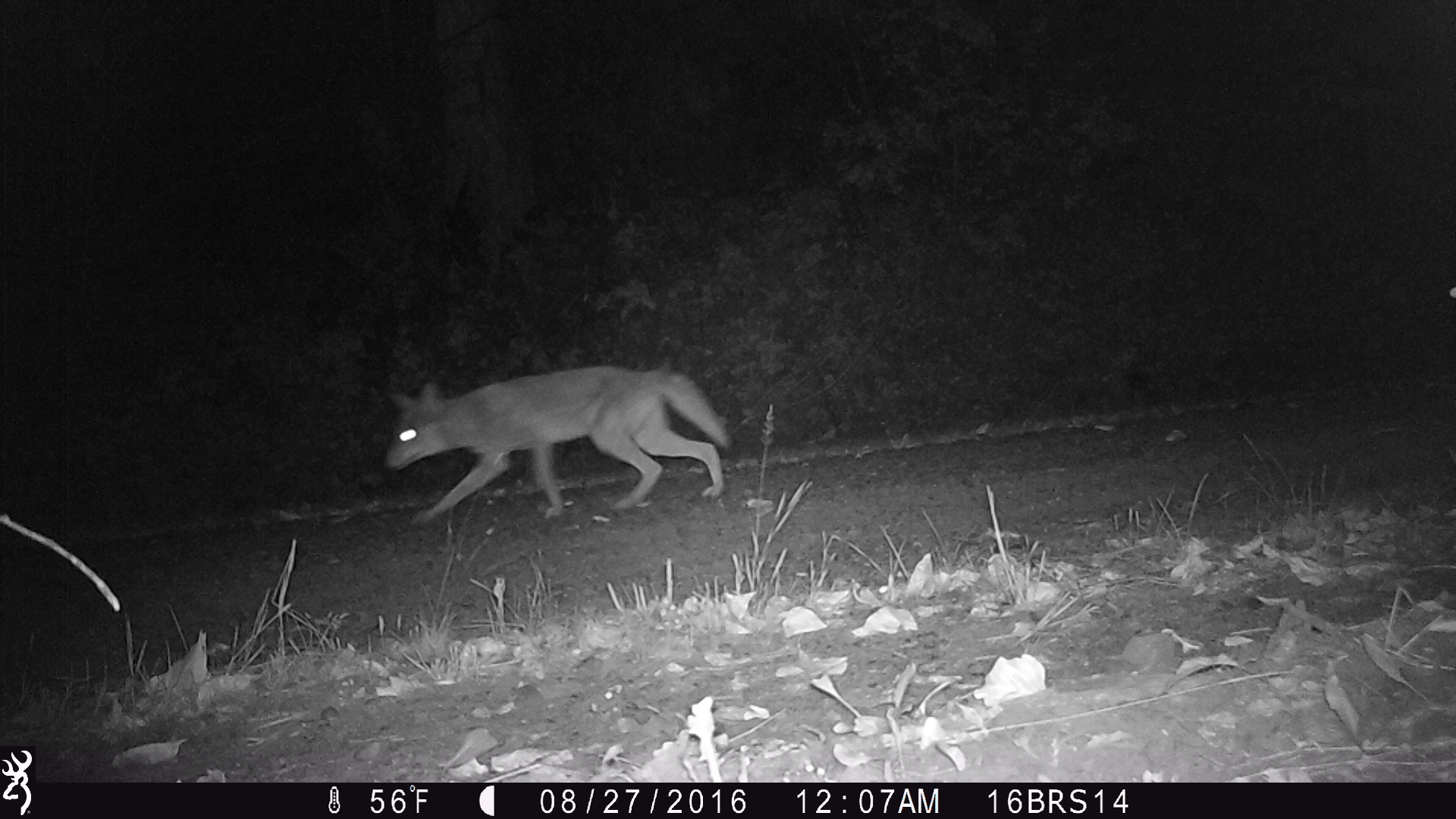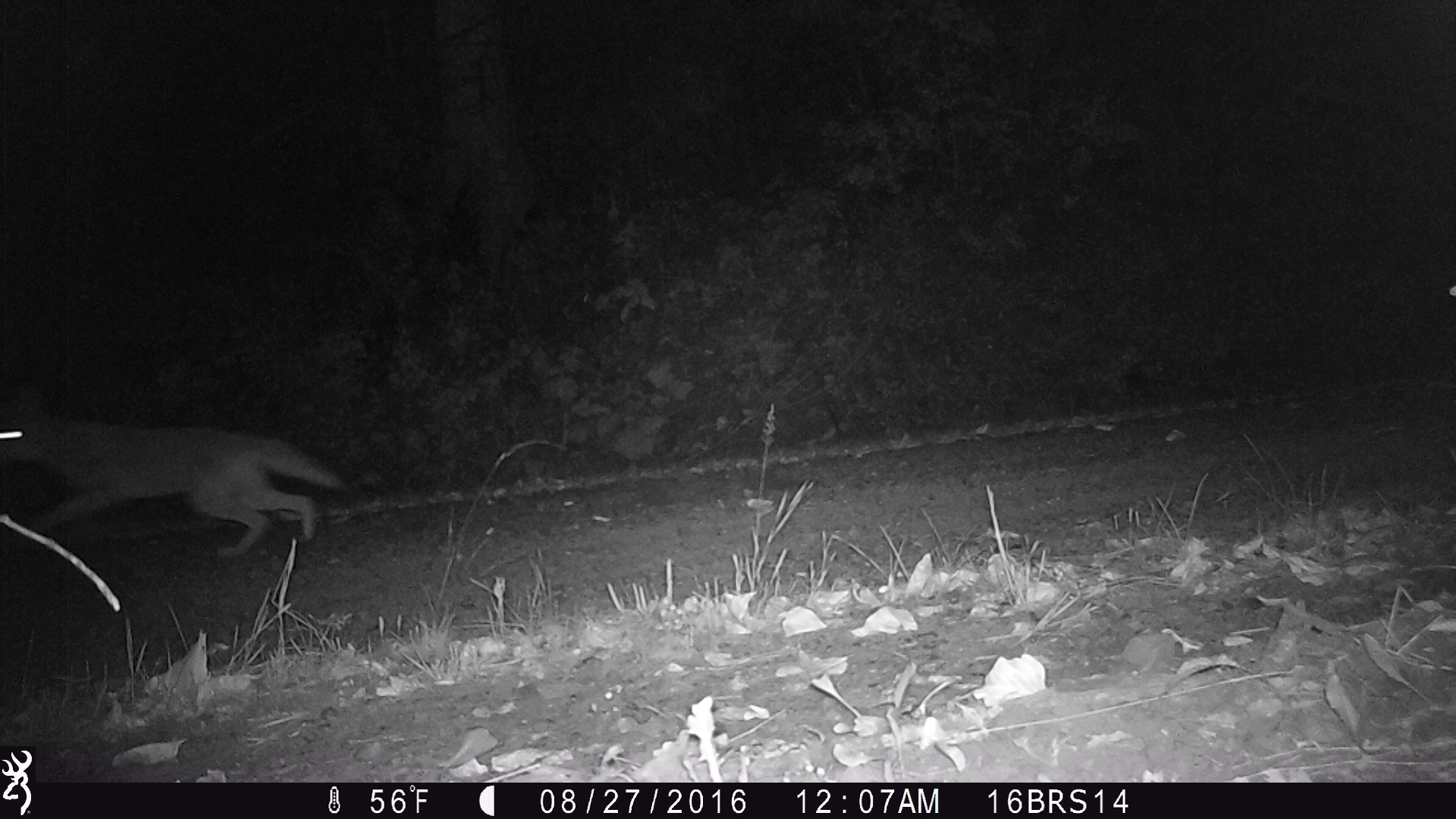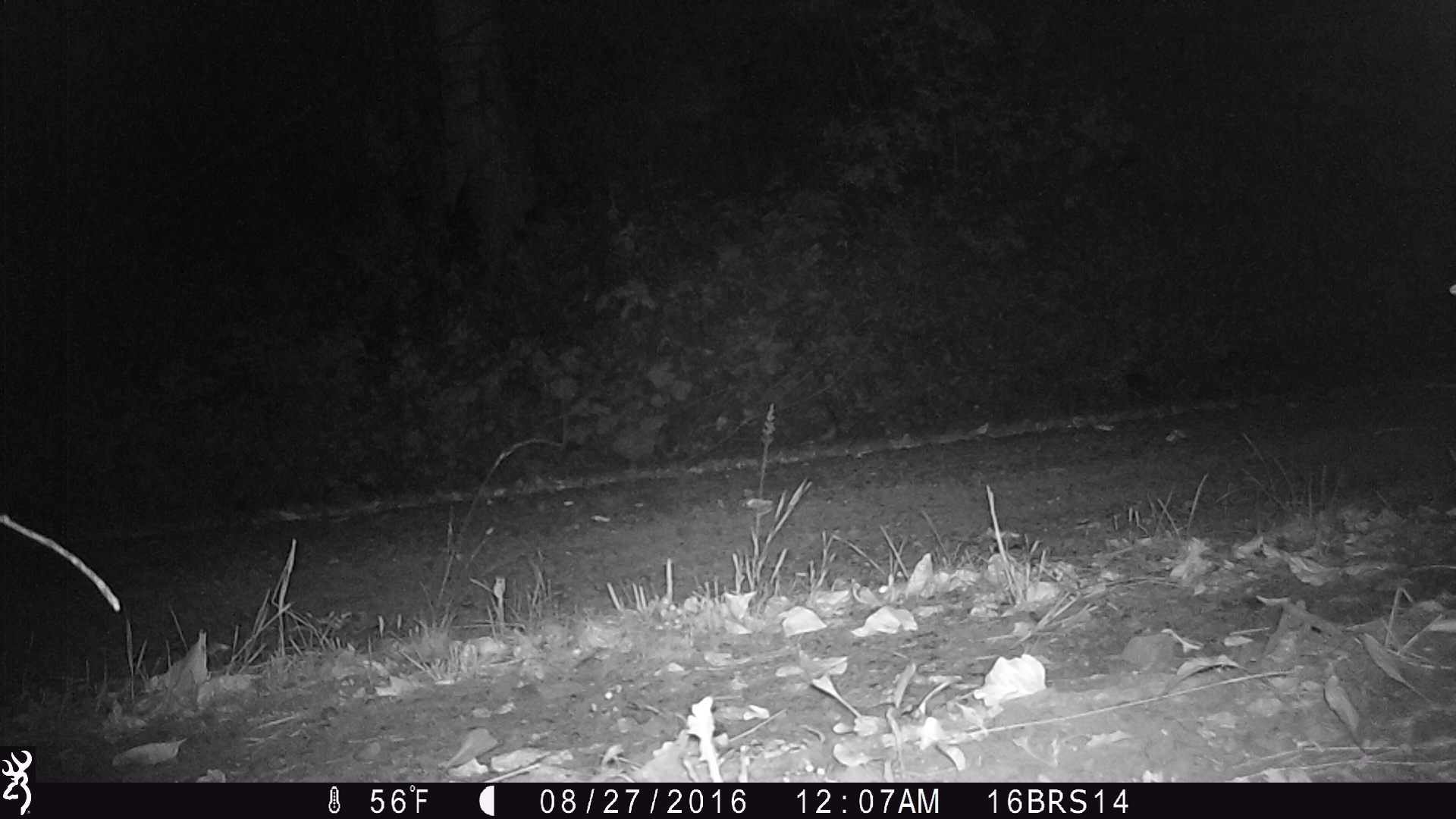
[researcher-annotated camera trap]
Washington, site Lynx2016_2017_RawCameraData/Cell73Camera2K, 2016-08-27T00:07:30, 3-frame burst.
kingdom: Animalia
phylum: Chordata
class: Mammalia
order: Carnivora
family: Canidae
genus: Canis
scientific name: Canis latrans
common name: coyote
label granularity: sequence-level